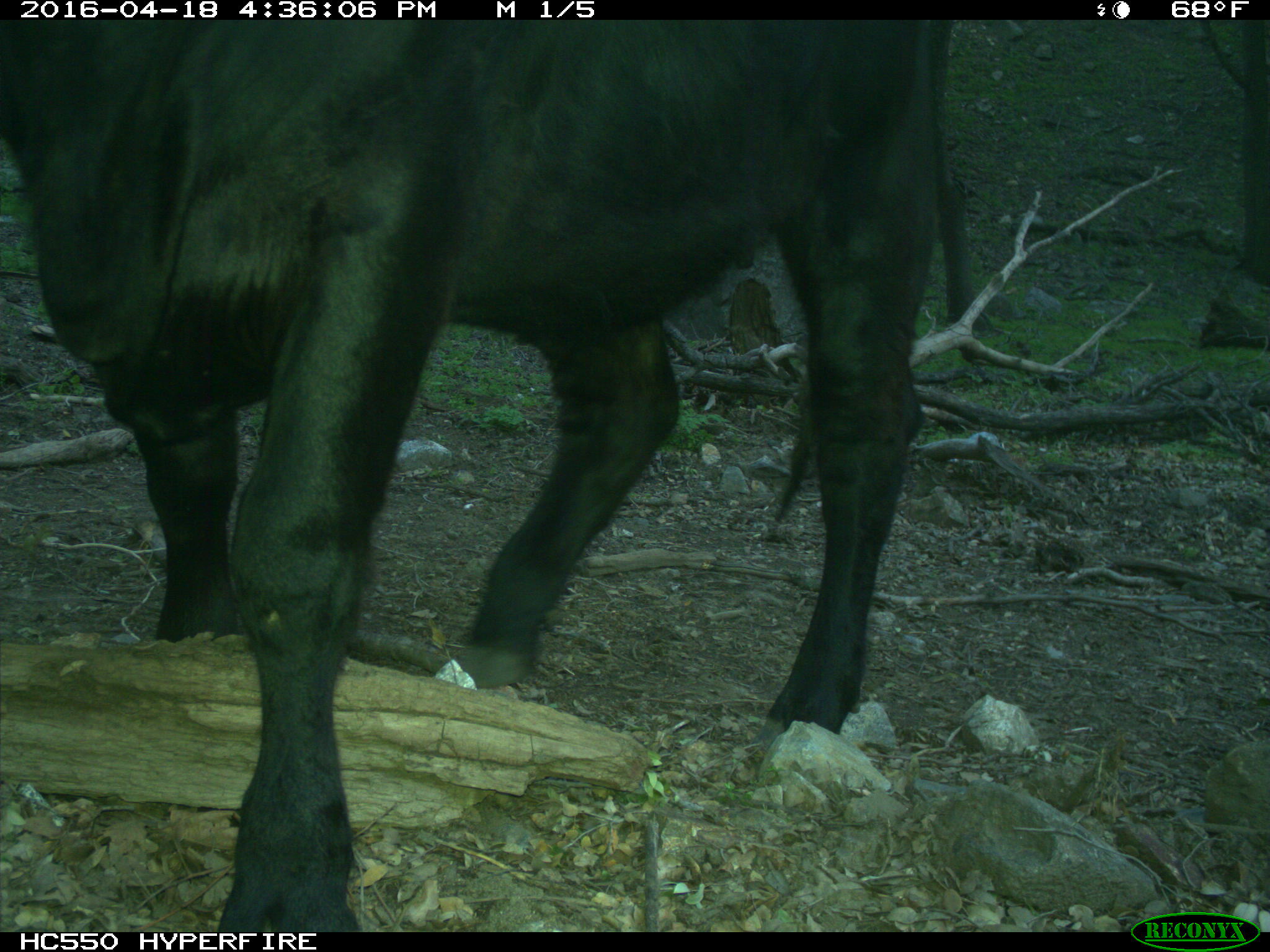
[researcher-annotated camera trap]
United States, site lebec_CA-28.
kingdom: Animalia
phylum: Chordata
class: Mammalia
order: Artiodactyla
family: Bovidae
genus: Bos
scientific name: Bos taurus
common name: domestic cow